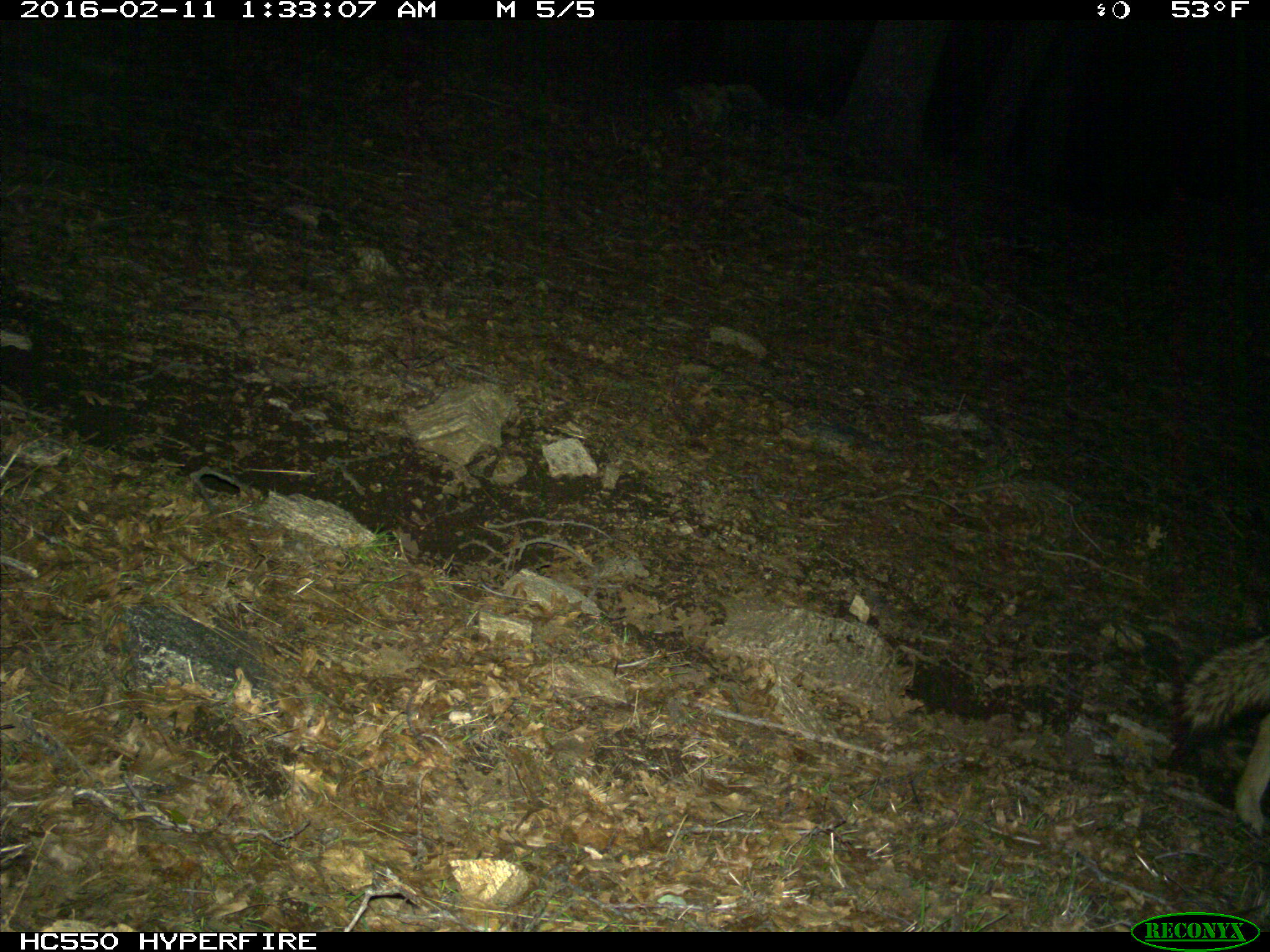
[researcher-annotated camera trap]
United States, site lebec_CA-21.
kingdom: Animalia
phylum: Chordata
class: Mammalia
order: Carnivora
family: Canidae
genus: Canis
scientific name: Canis latrans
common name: coyote